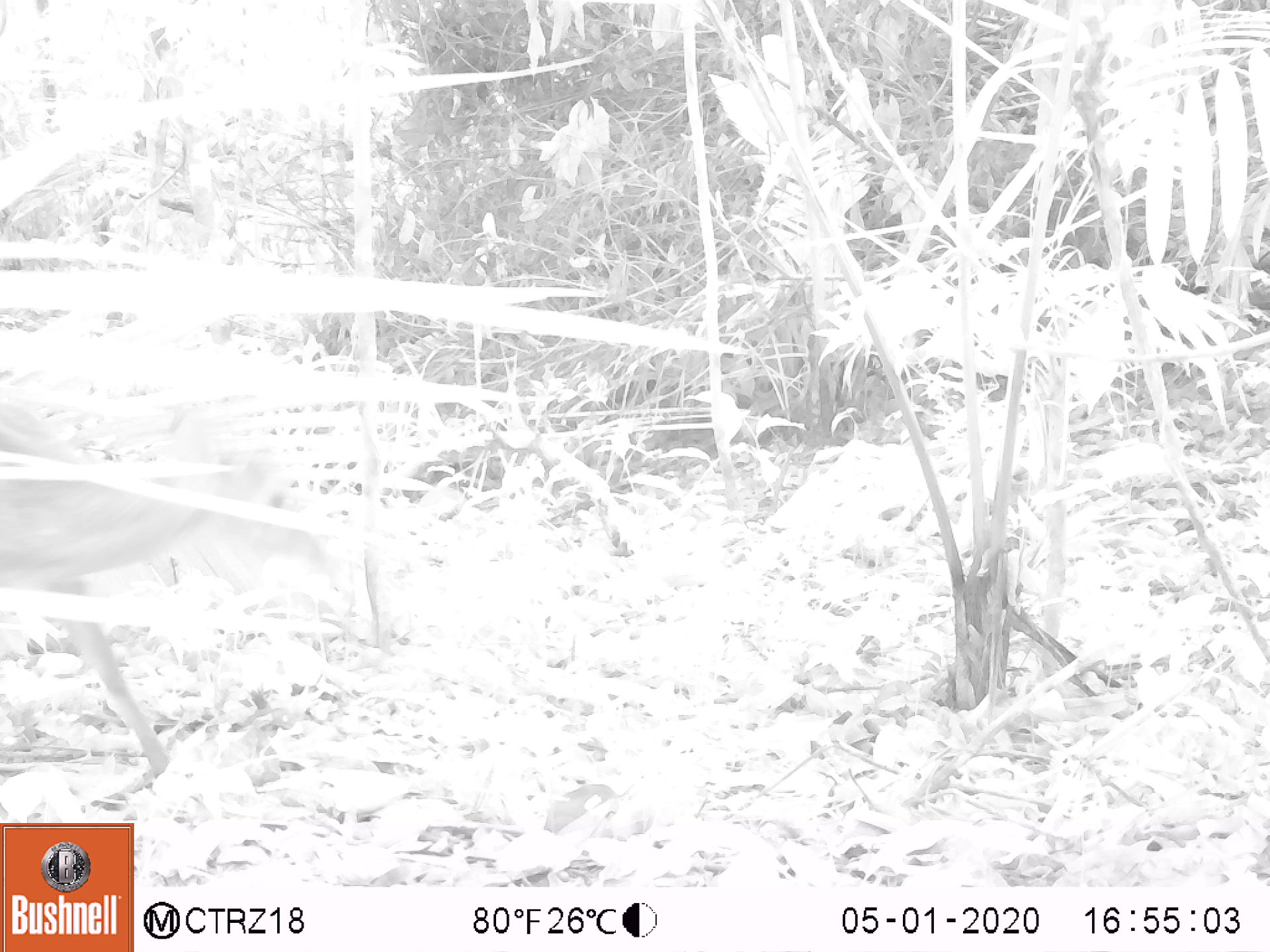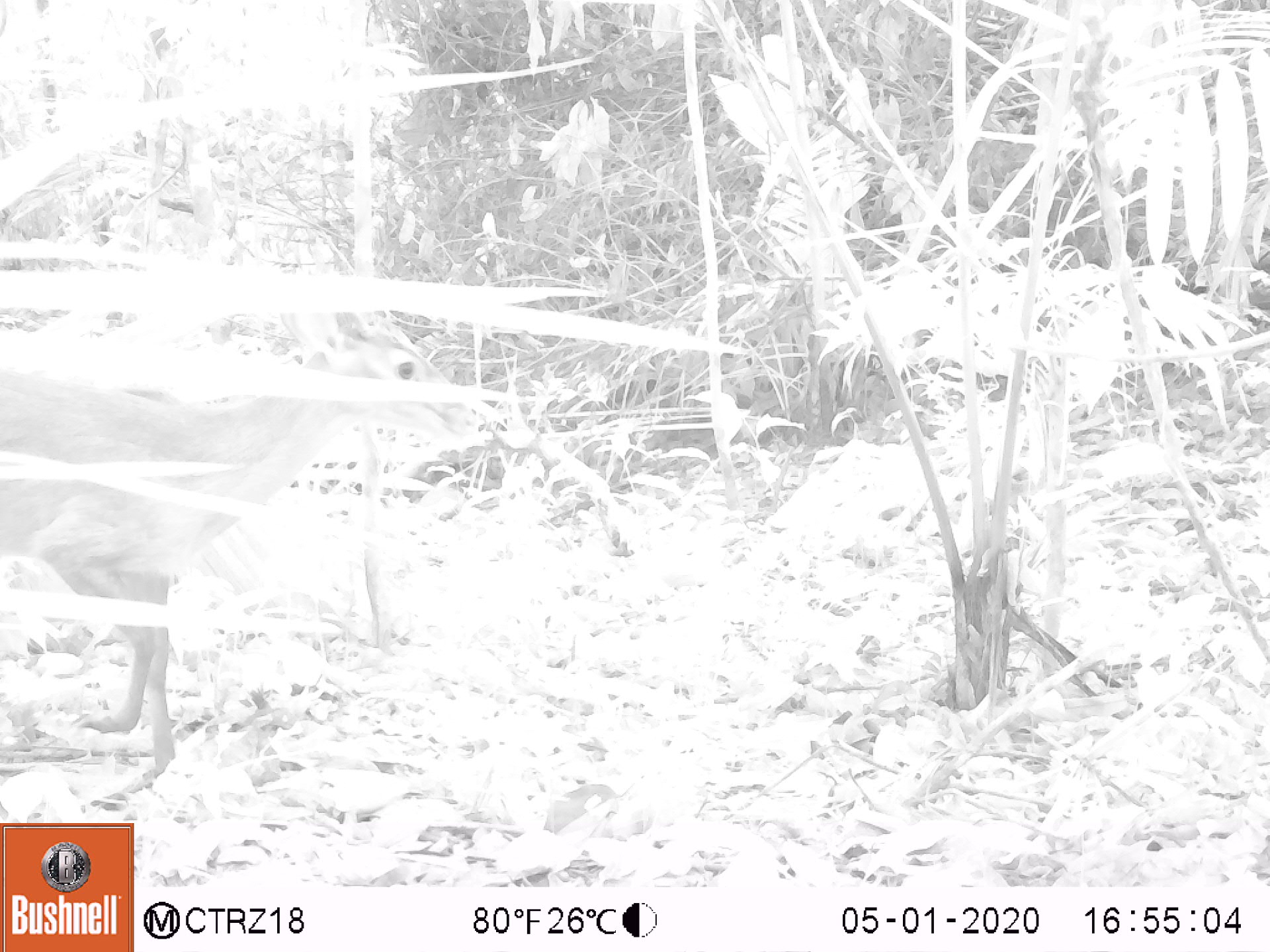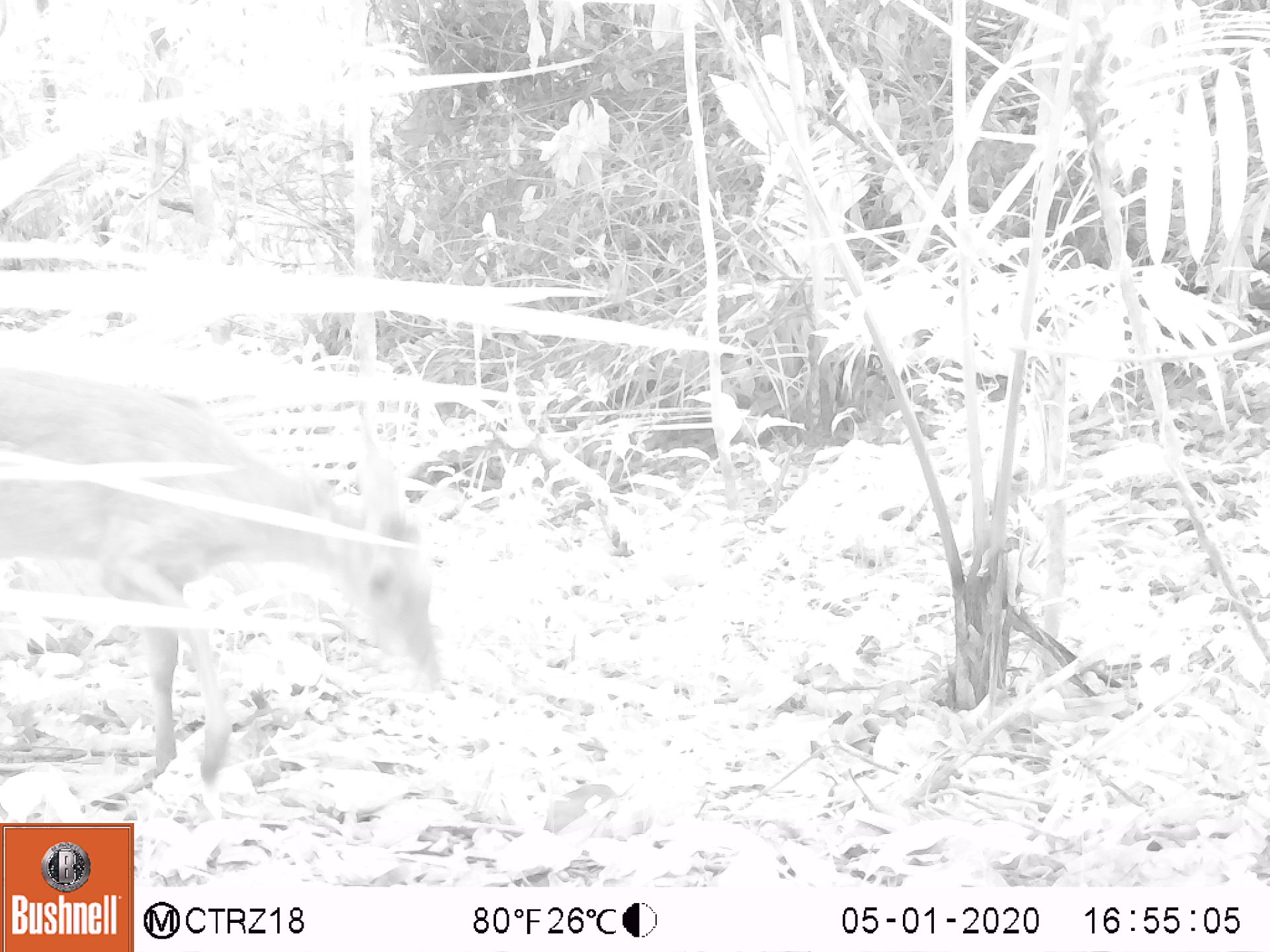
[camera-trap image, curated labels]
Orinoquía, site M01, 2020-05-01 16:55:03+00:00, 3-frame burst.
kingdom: Animalia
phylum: Chordata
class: Mammalia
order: Artiodactyla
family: Cervidae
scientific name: Cervidae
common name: deer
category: unknown cervid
Unknown cervid (deer) (Cervidae).